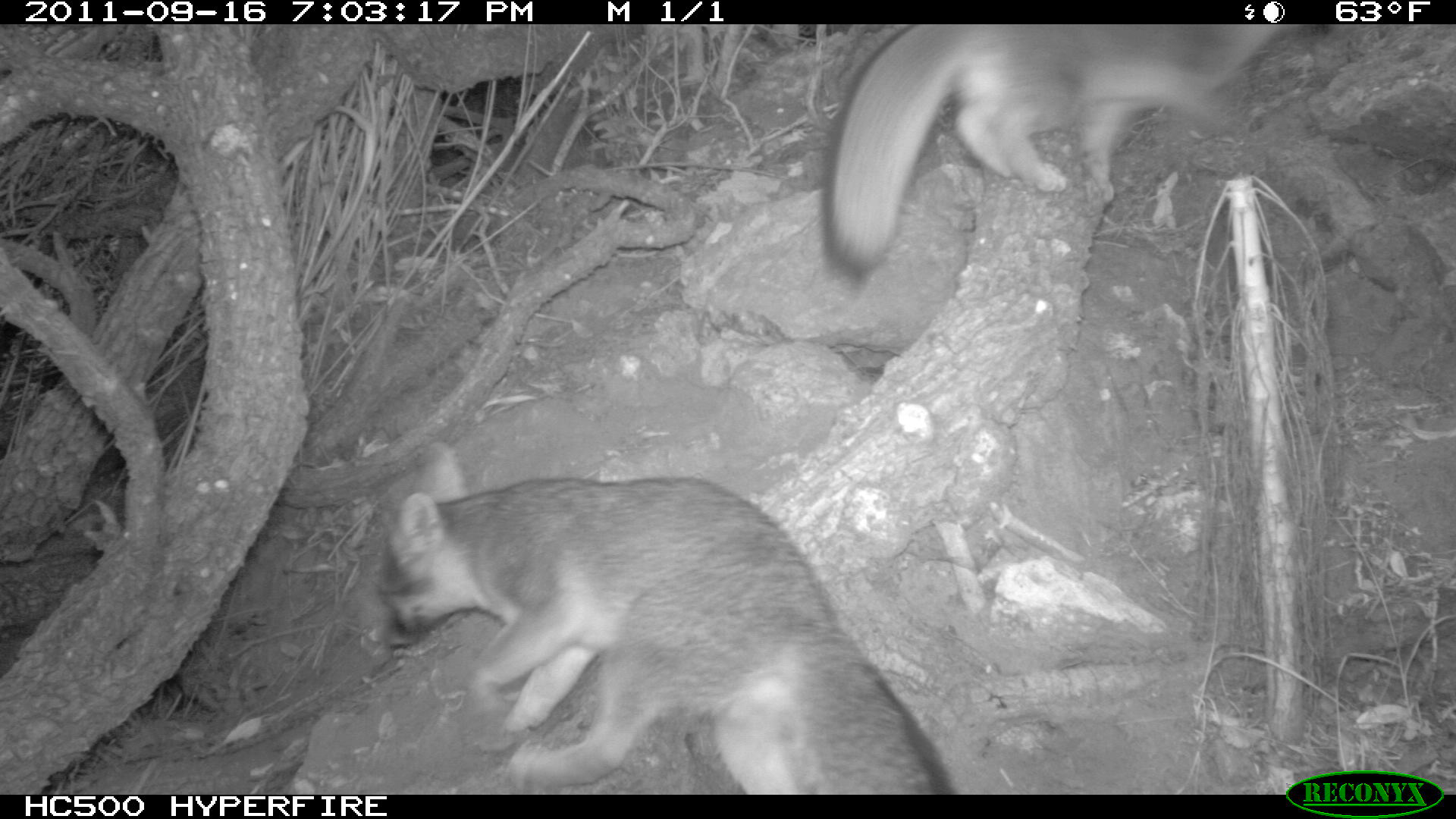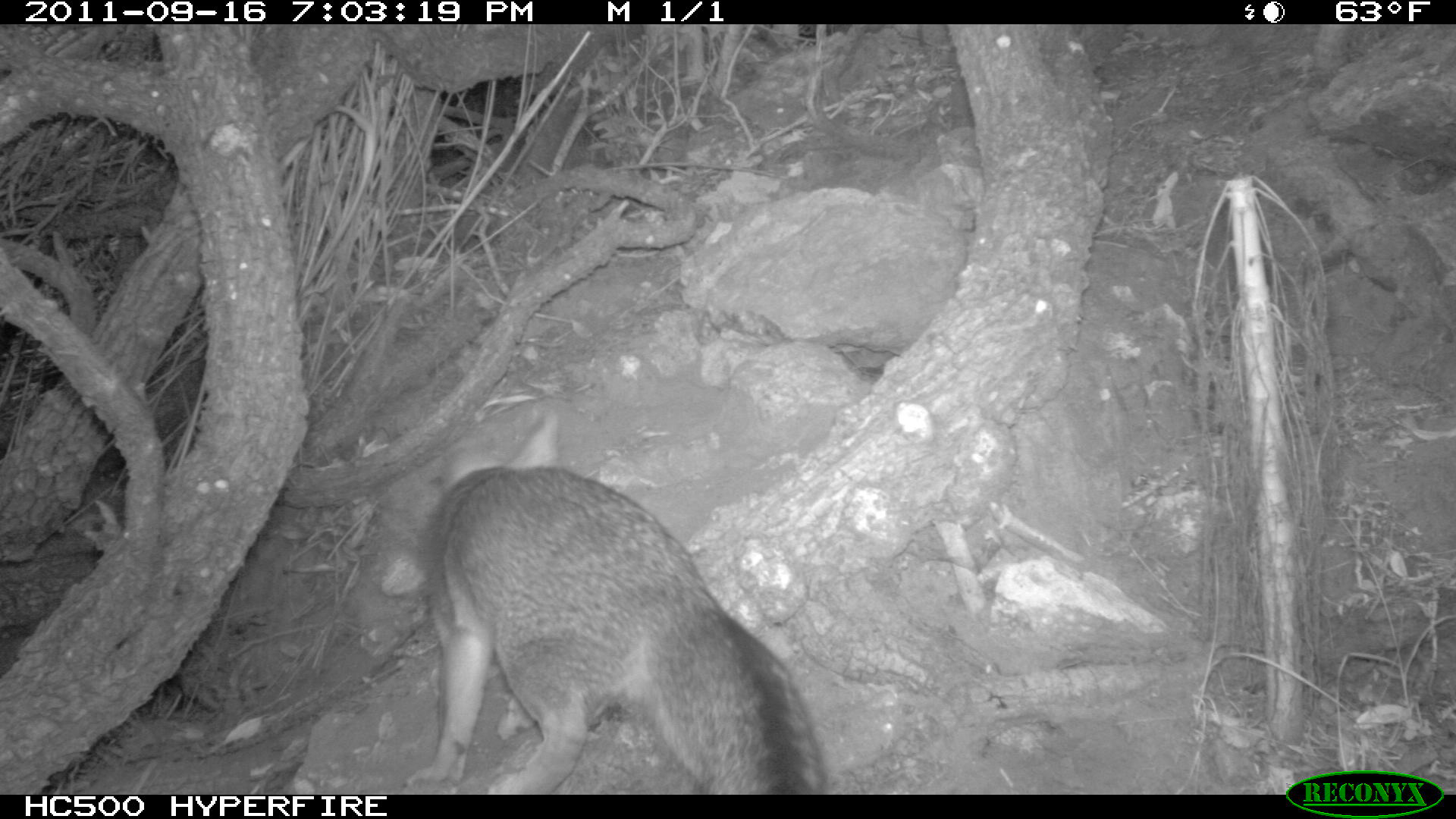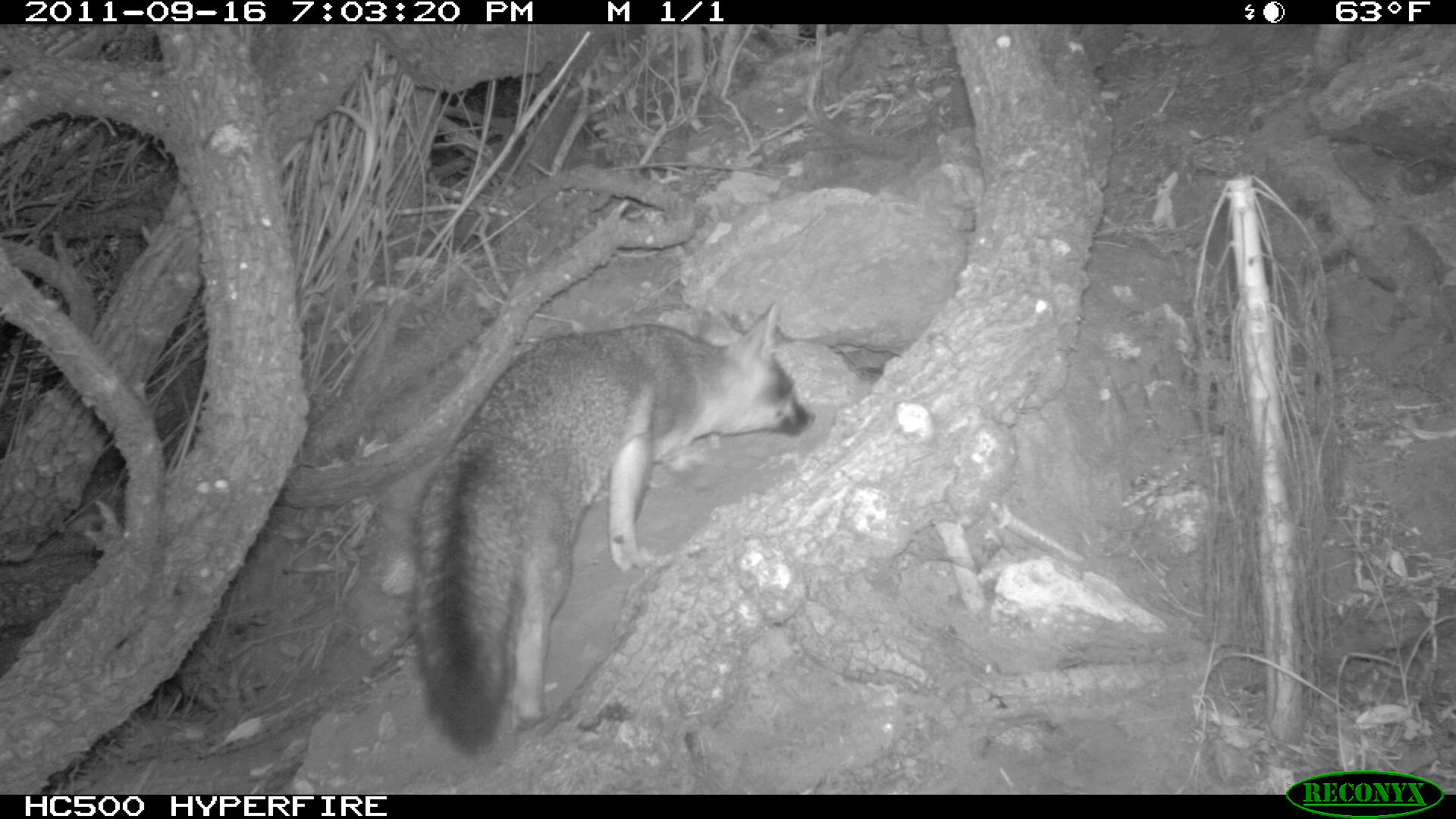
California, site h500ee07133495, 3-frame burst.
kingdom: Animalia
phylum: Chordata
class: Mammalia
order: Carnivora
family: Canidae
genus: Urocyon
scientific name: Urocyon littoralis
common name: island fox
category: fox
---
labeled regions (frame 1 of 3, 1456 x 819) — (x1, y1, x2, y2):
fox: (378, 441, 952, 794); (821, 23, 1327, 285)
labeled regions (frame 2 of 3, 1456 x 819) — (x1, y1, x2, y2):
fox: (407, 410, 830, 794)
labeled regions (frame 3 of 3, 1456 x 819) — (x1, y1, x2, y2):
fox: (408, 298, 814, 757)